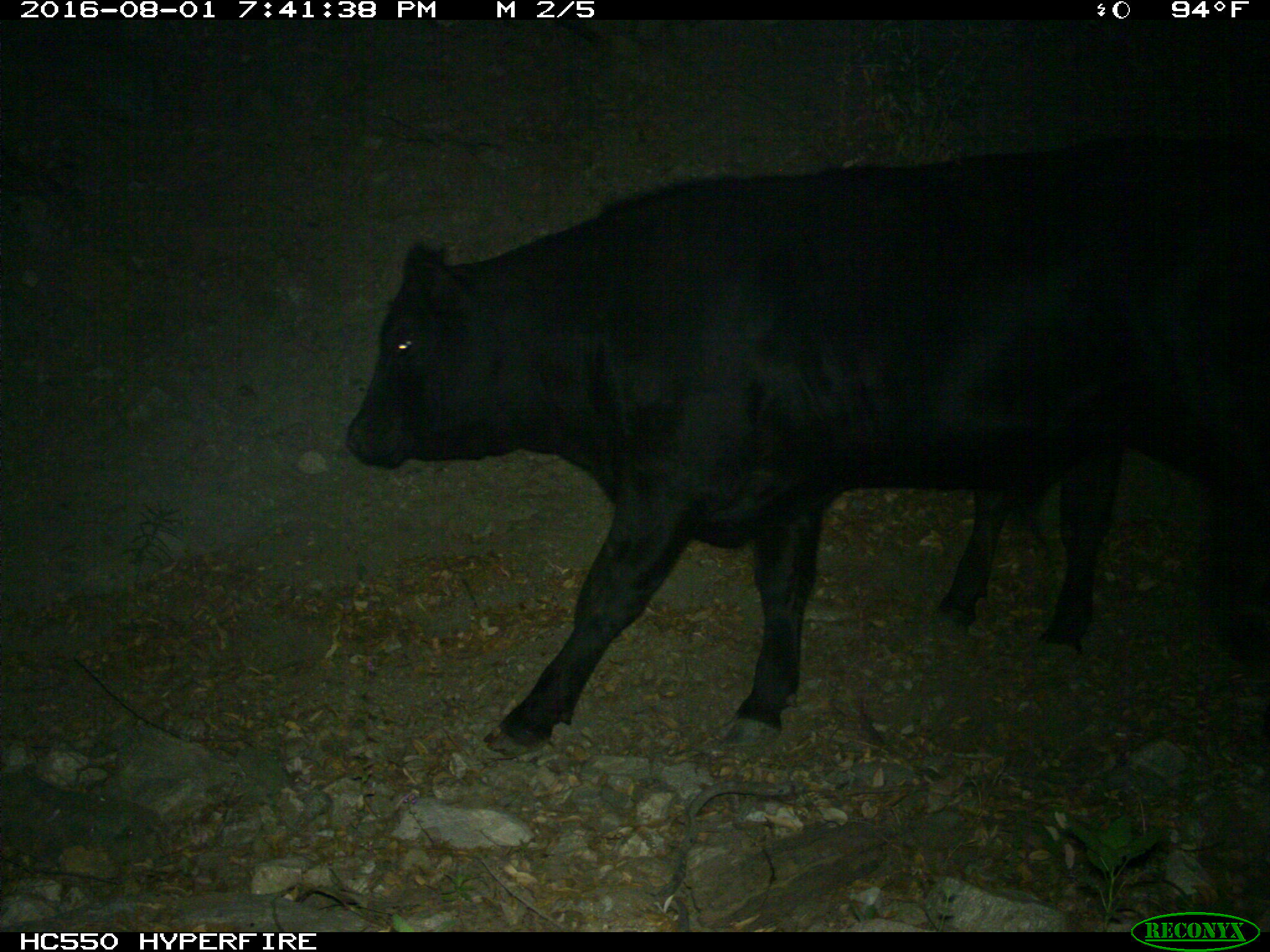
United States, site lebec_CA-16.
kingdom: Animalia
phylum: Chordata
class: Mammalia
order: Artiodactyla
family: Bovidae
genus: Bos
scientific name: Bos taurus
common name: domestic cow